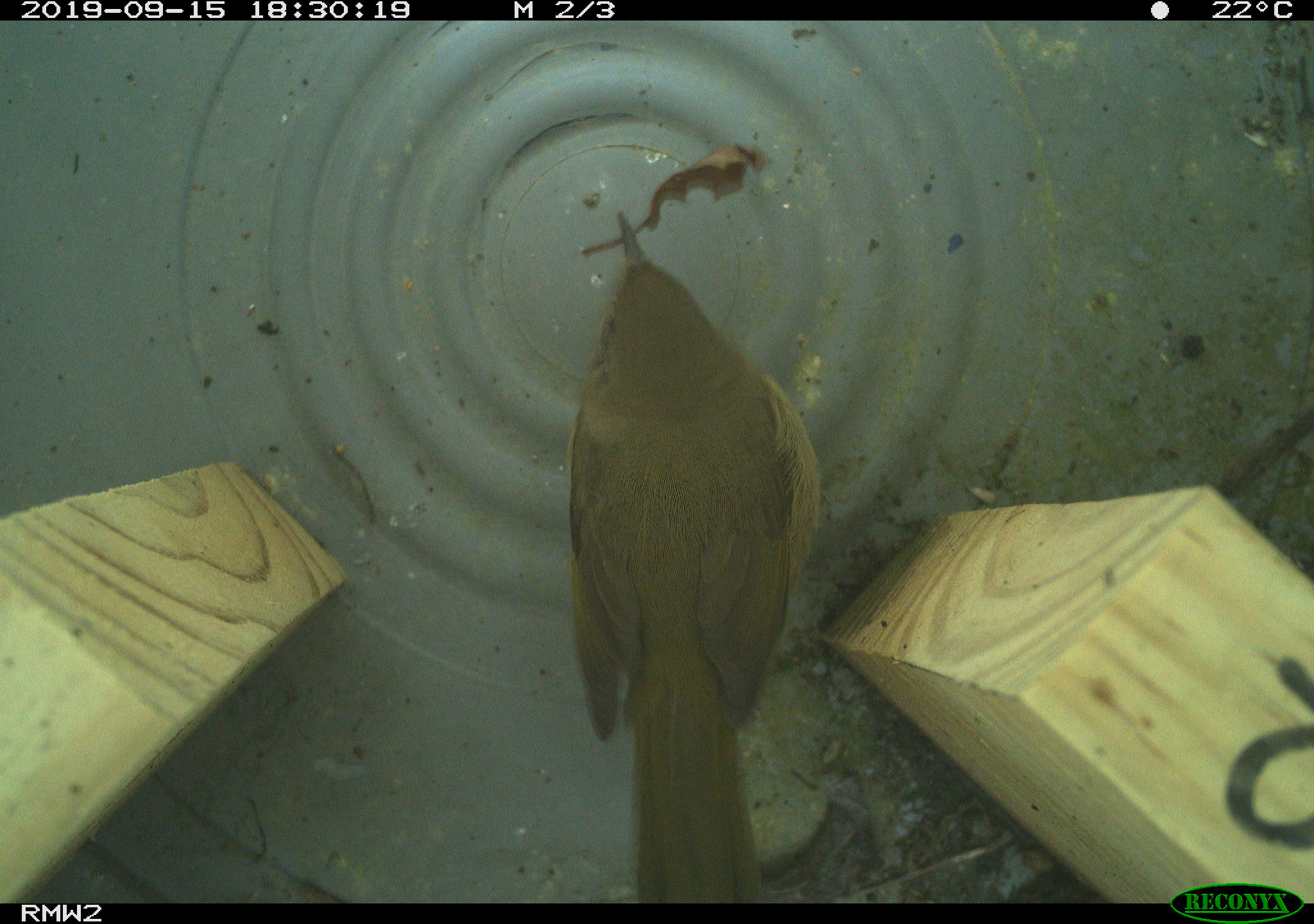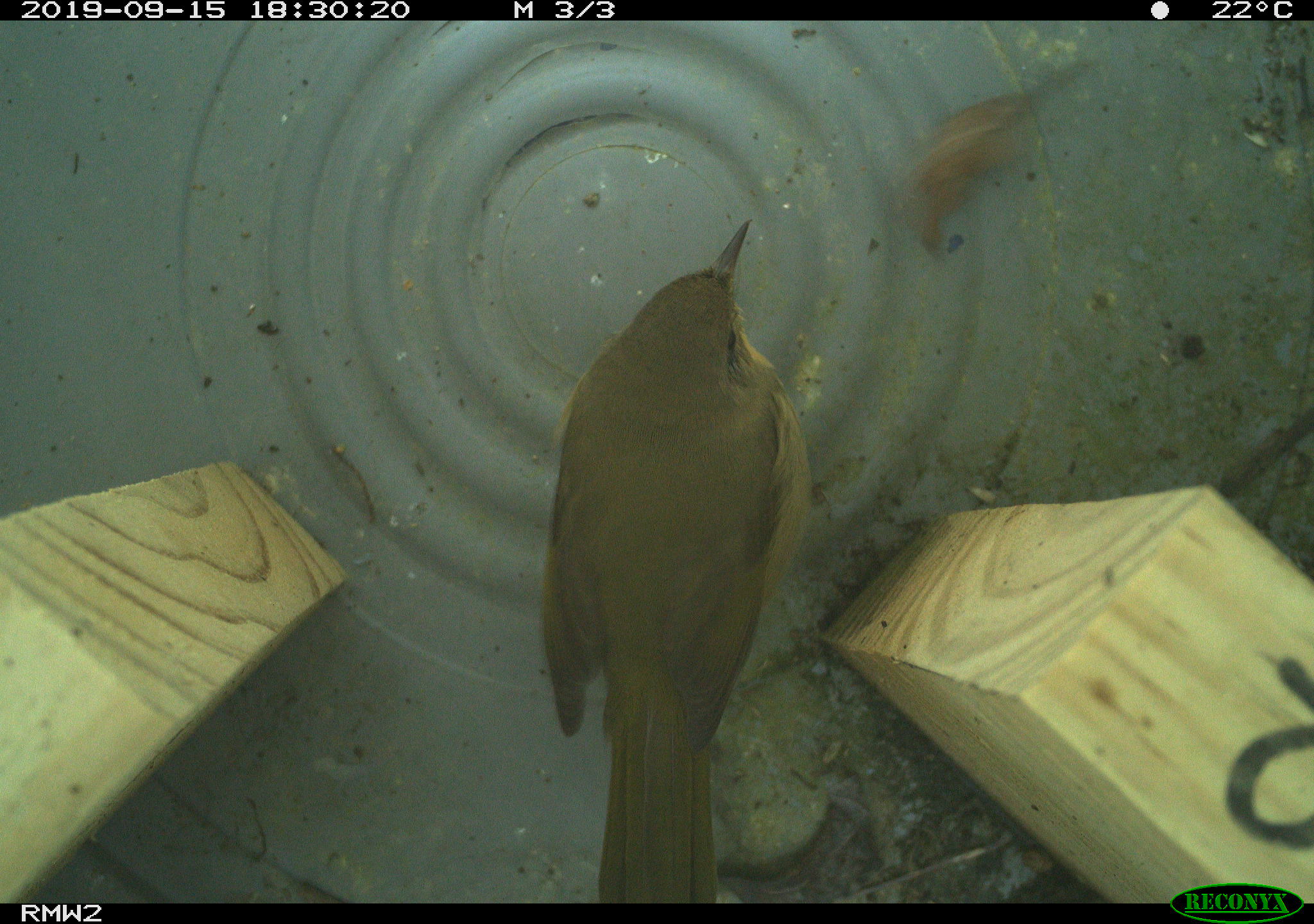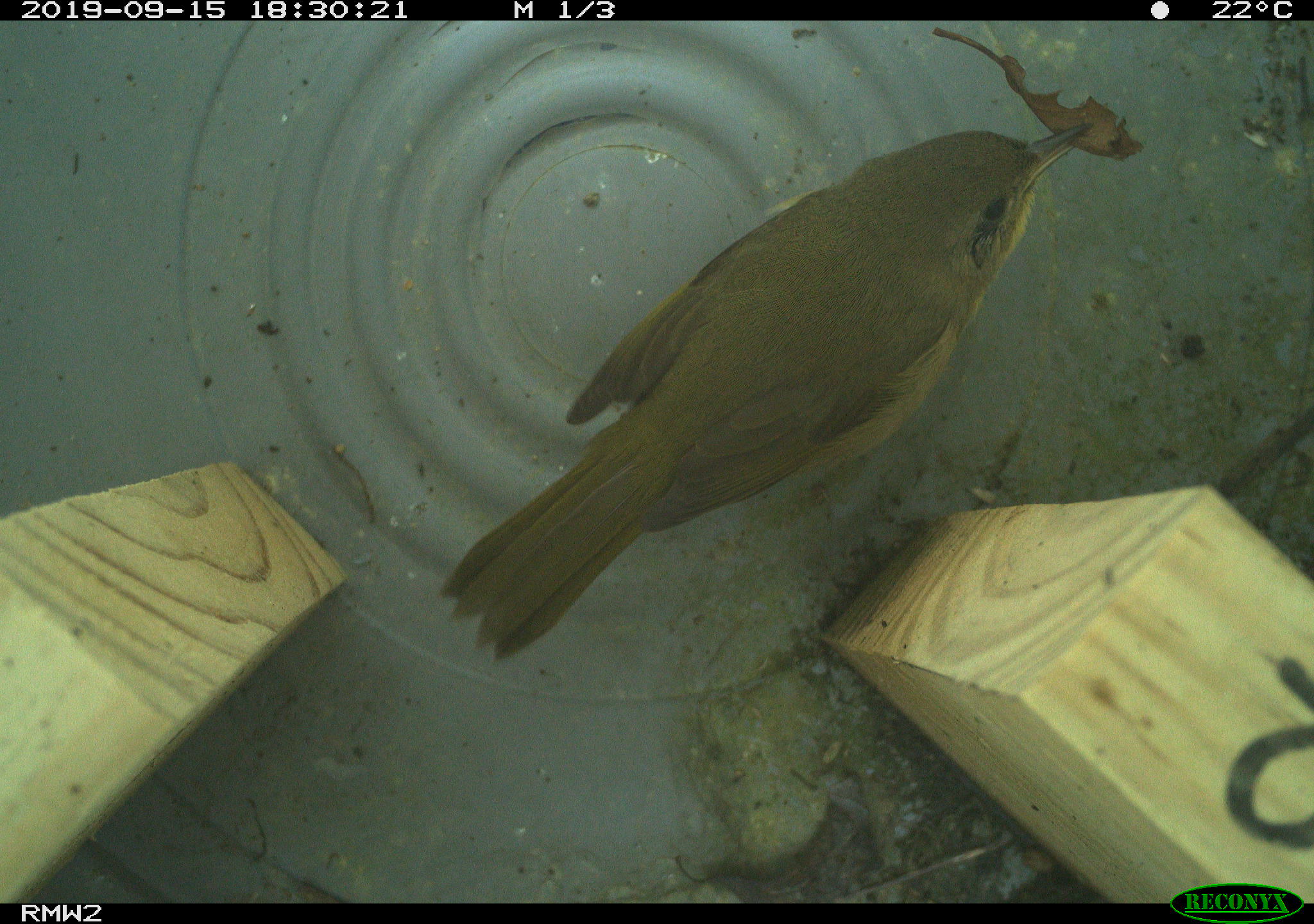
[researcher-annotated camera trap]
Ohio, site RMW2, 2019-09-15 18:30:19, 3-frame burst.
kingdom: Animalia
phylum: Chordata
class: Aves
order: Passeriformes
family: Parulidae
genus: Geothlypis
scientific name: Geothlypis trichas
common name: common yellowthroat